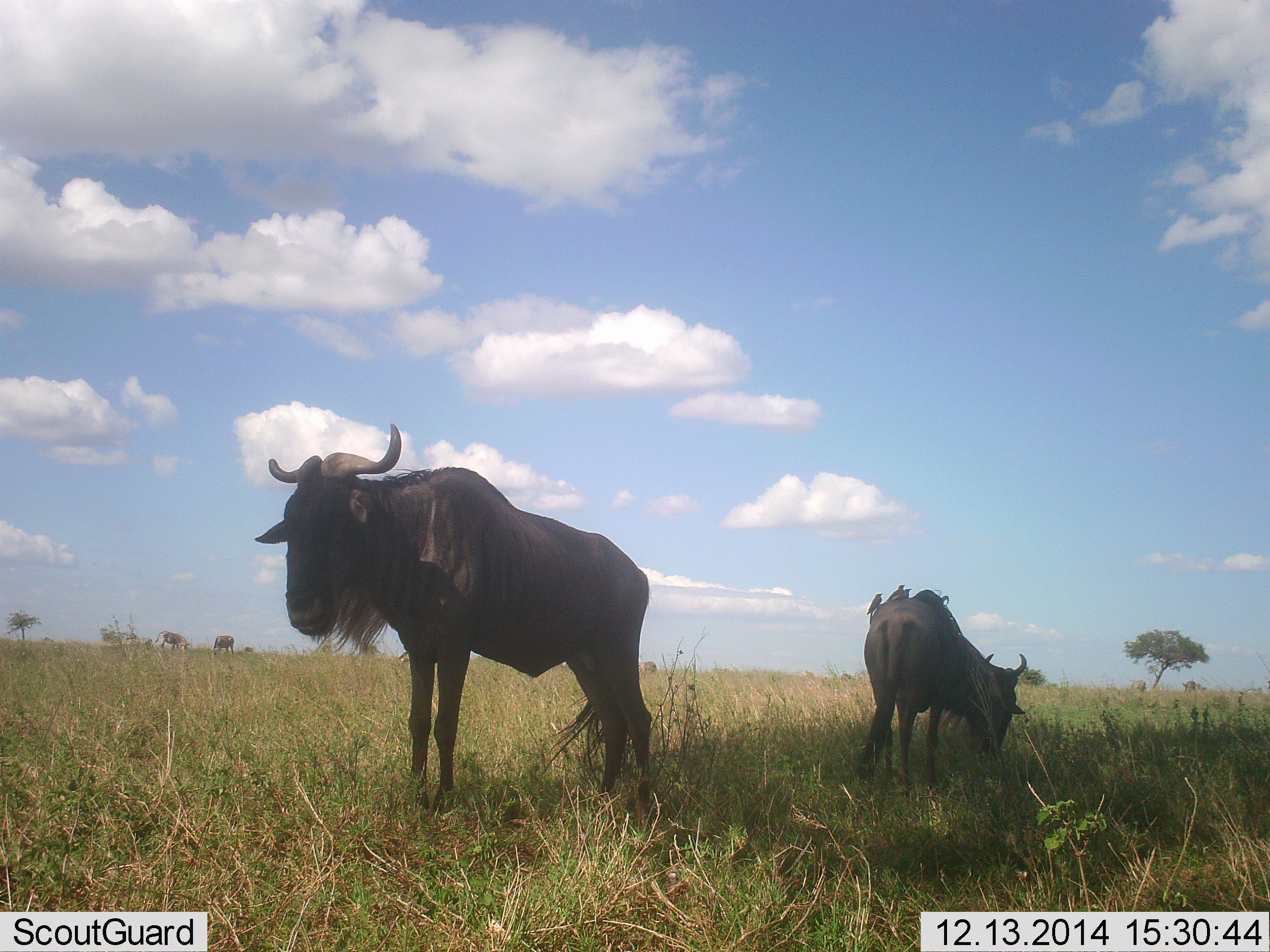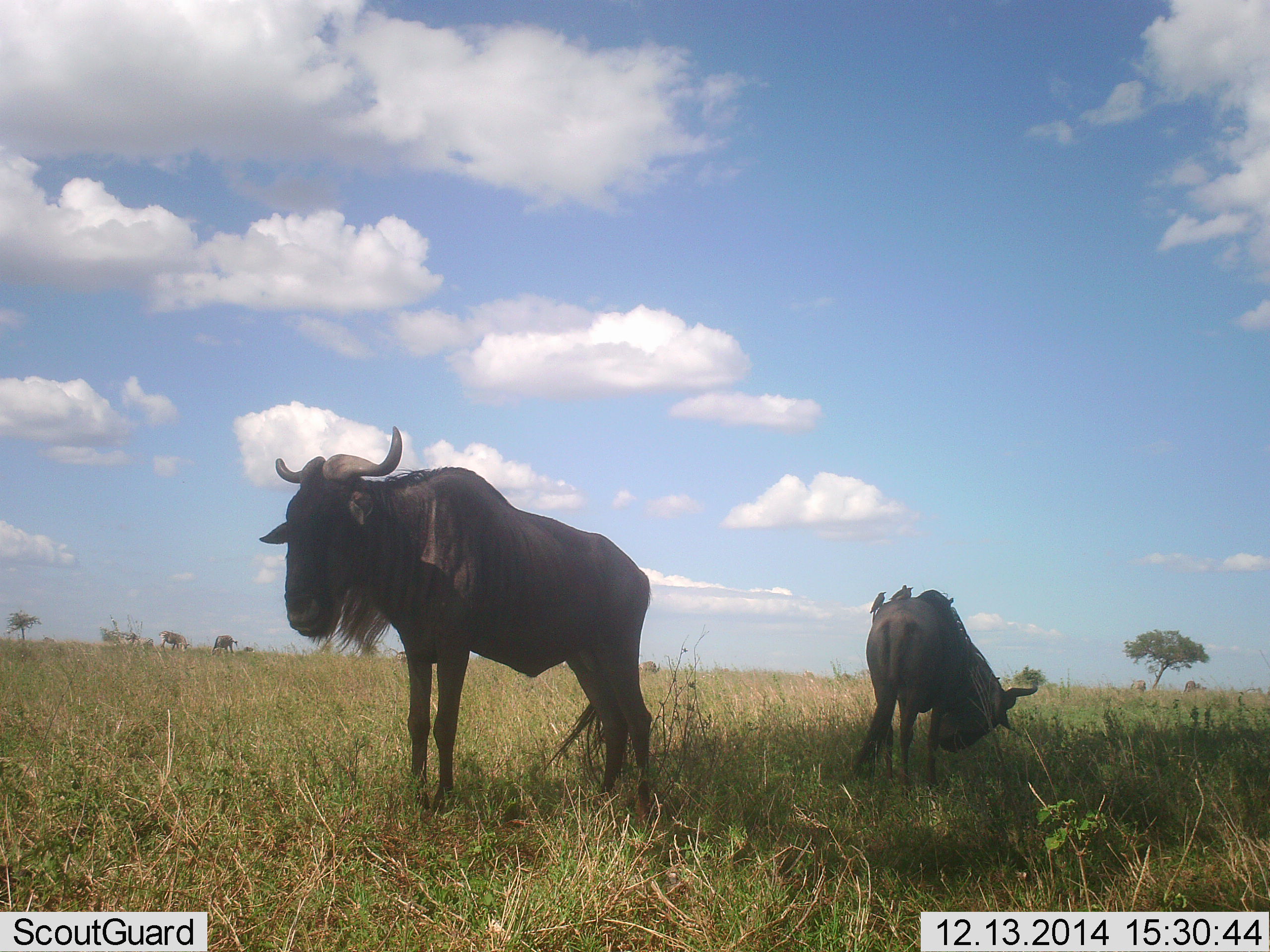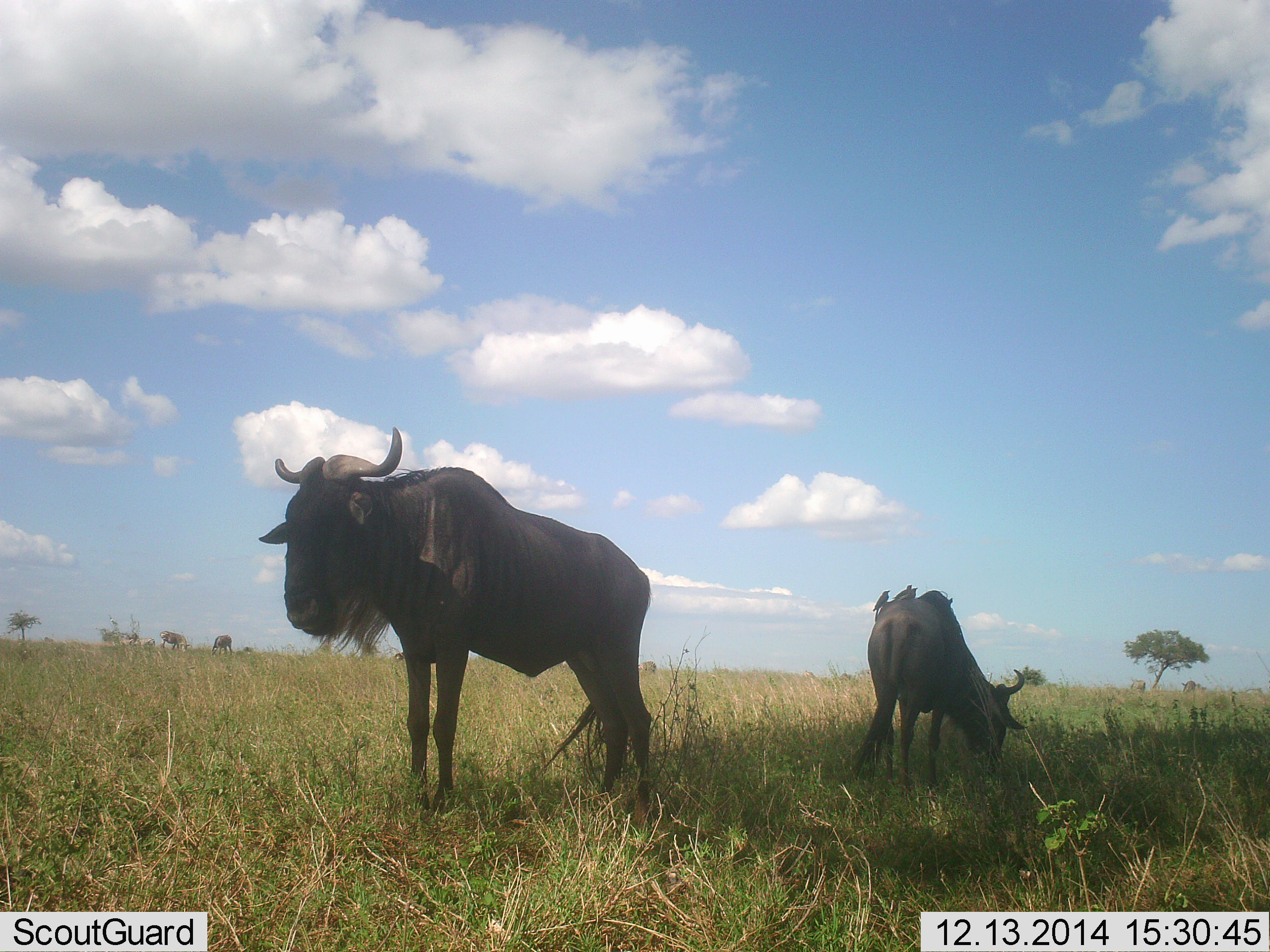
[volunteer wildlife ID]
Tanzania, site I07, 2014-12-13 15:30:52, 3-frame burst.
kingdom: Animalia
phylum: Chordata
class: Mammalia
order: Artiodactyla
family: Bovidae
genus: Connochaetes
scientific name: Connochaetes taurinus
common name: blue wildebeest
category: wildebeest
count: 2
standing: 94%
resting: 6%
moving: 0%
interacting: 0%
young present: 6%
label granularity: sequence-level